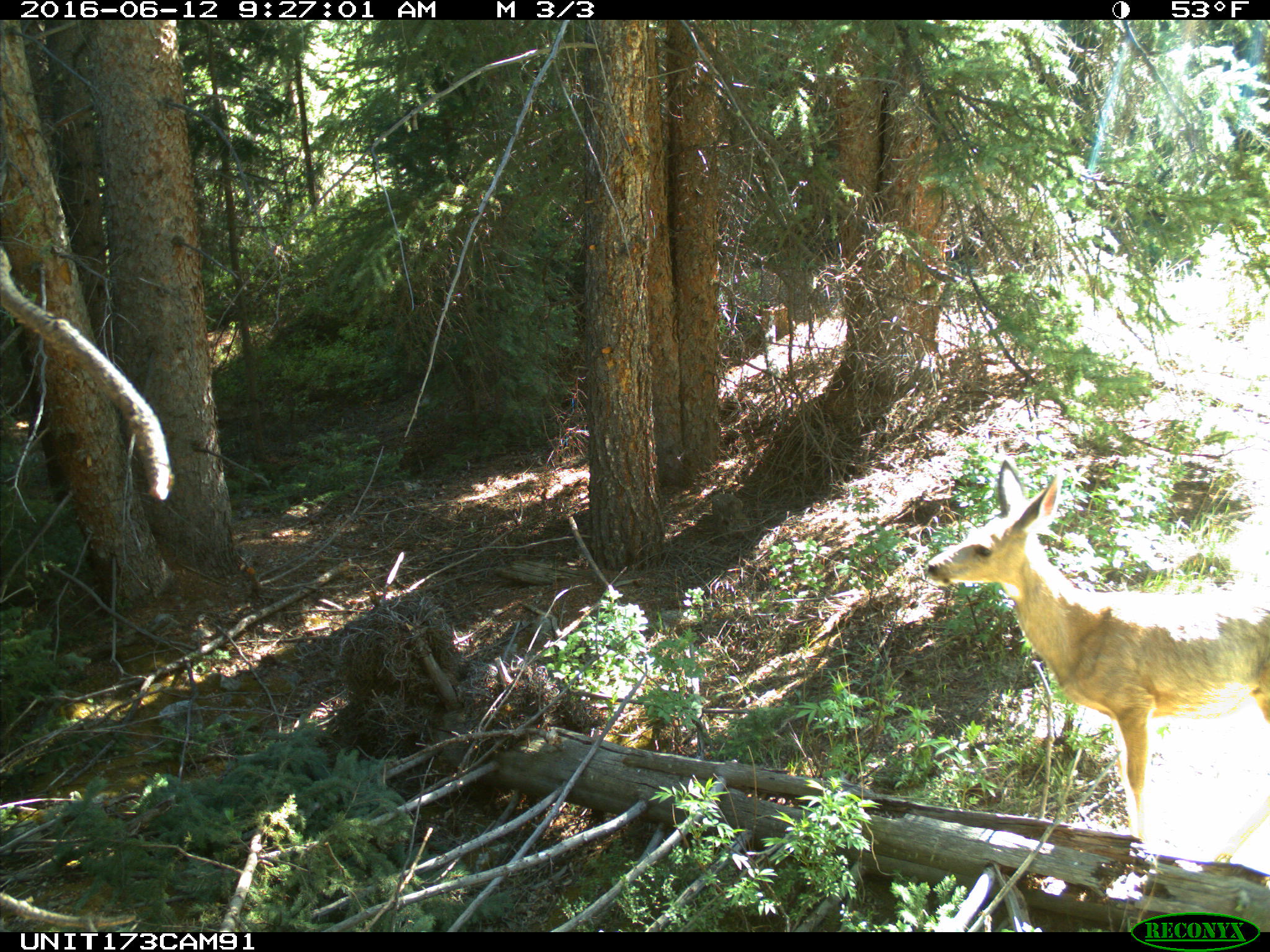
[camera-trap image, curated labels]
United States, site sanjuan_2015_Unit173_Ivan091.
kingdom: Animalia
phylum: Chordata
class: Mammalia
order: Artiodactyla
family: Cervidae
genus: Odocoileus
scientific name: Odocoileus hemionus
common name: mule deer